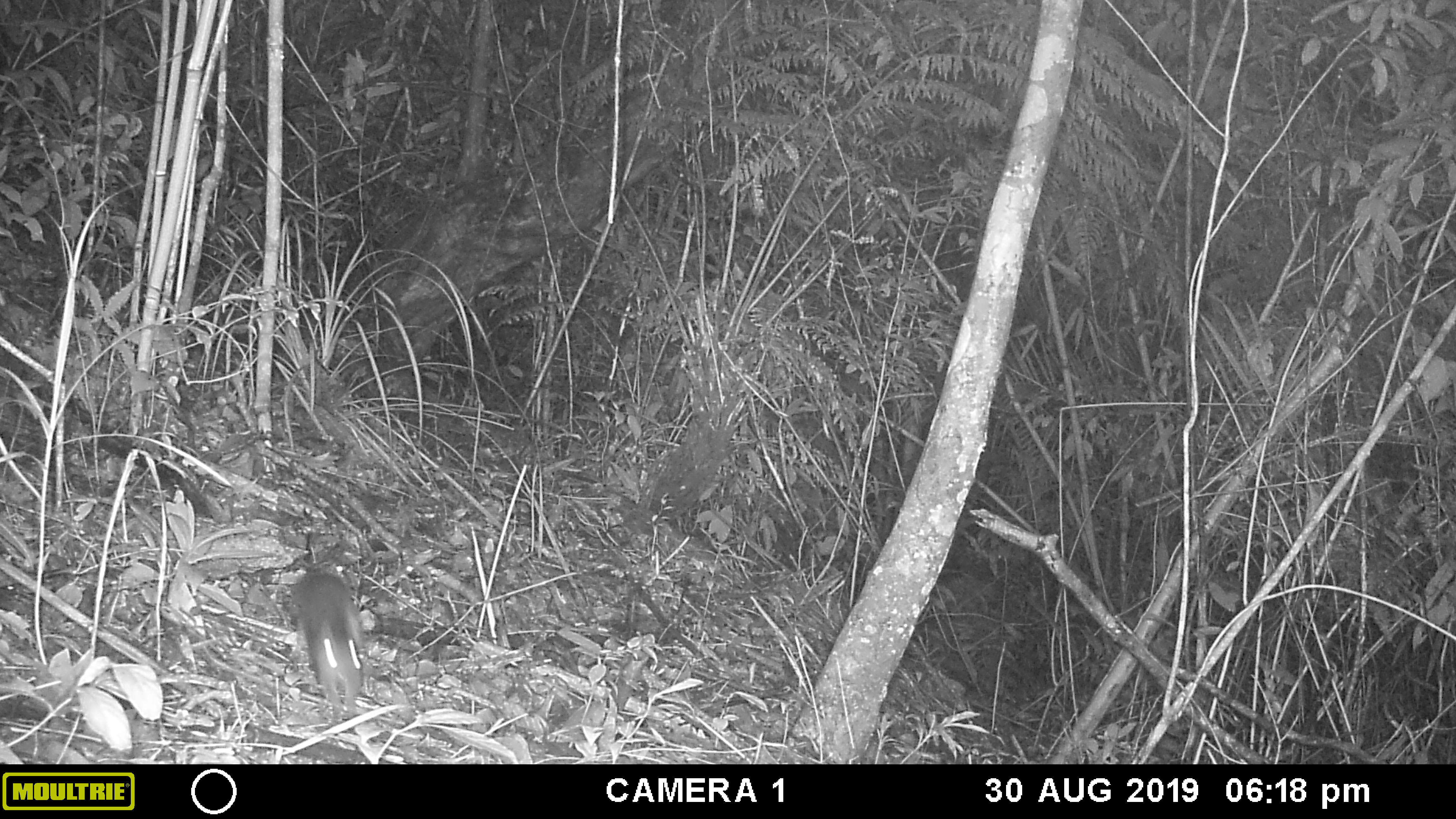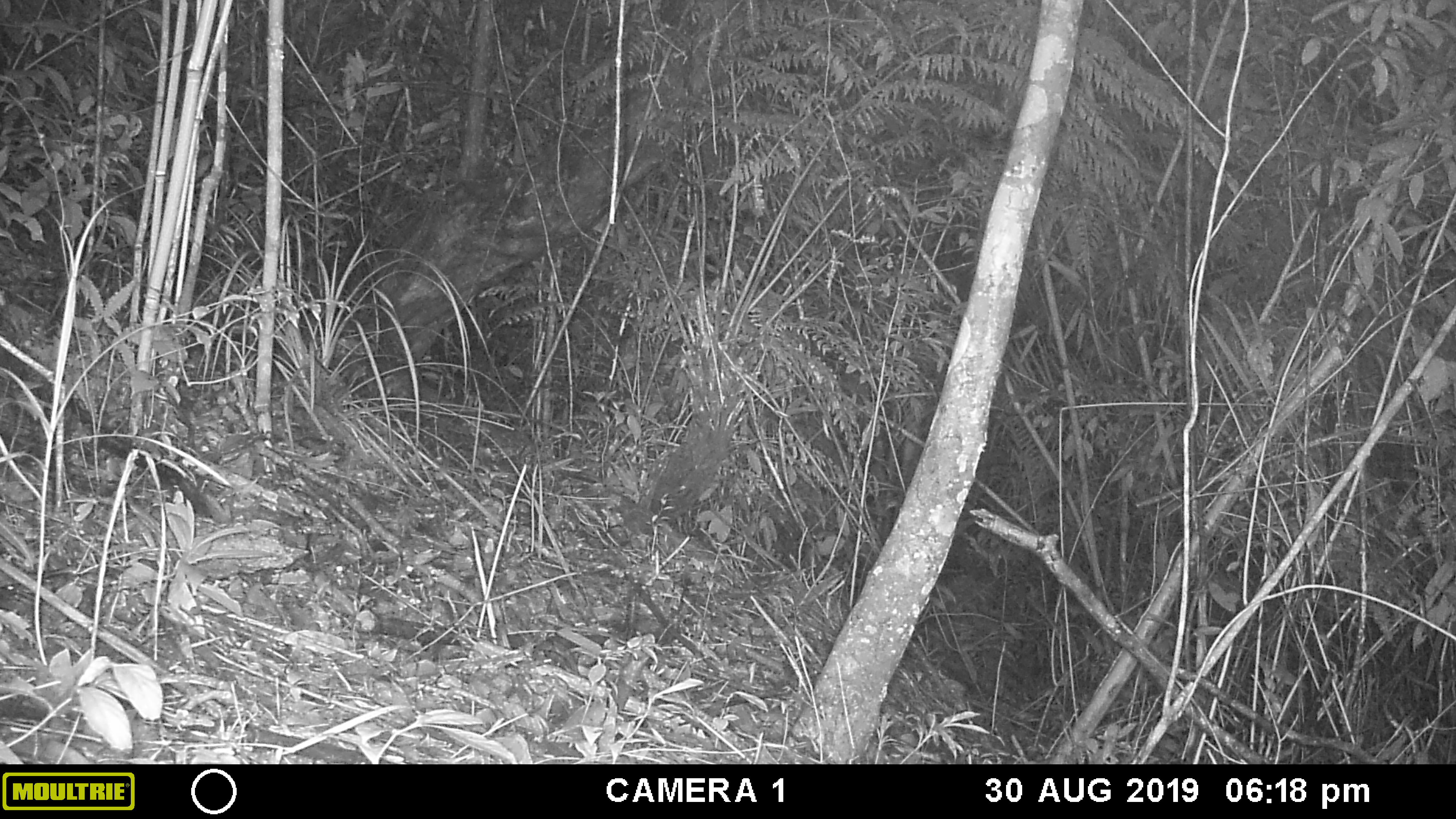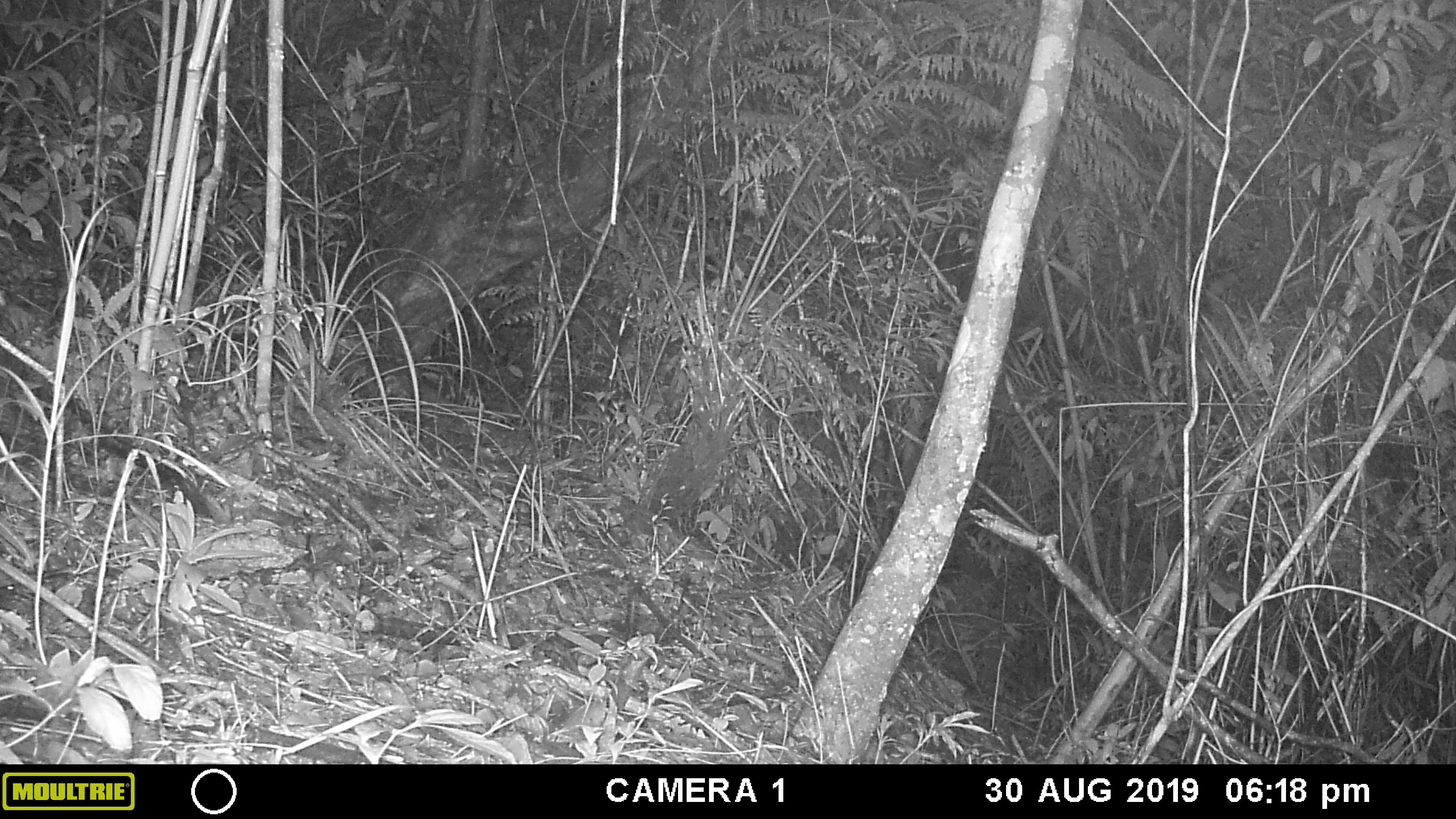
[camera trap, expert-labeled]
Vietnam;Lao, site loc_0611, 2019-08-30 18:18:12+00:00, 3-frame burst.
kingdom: Animalia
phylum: Chordata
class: Mammalia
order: Rodentia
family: Muridae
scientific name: Muridae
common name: old-world mice and rats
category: unidentified murid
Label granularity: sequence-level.